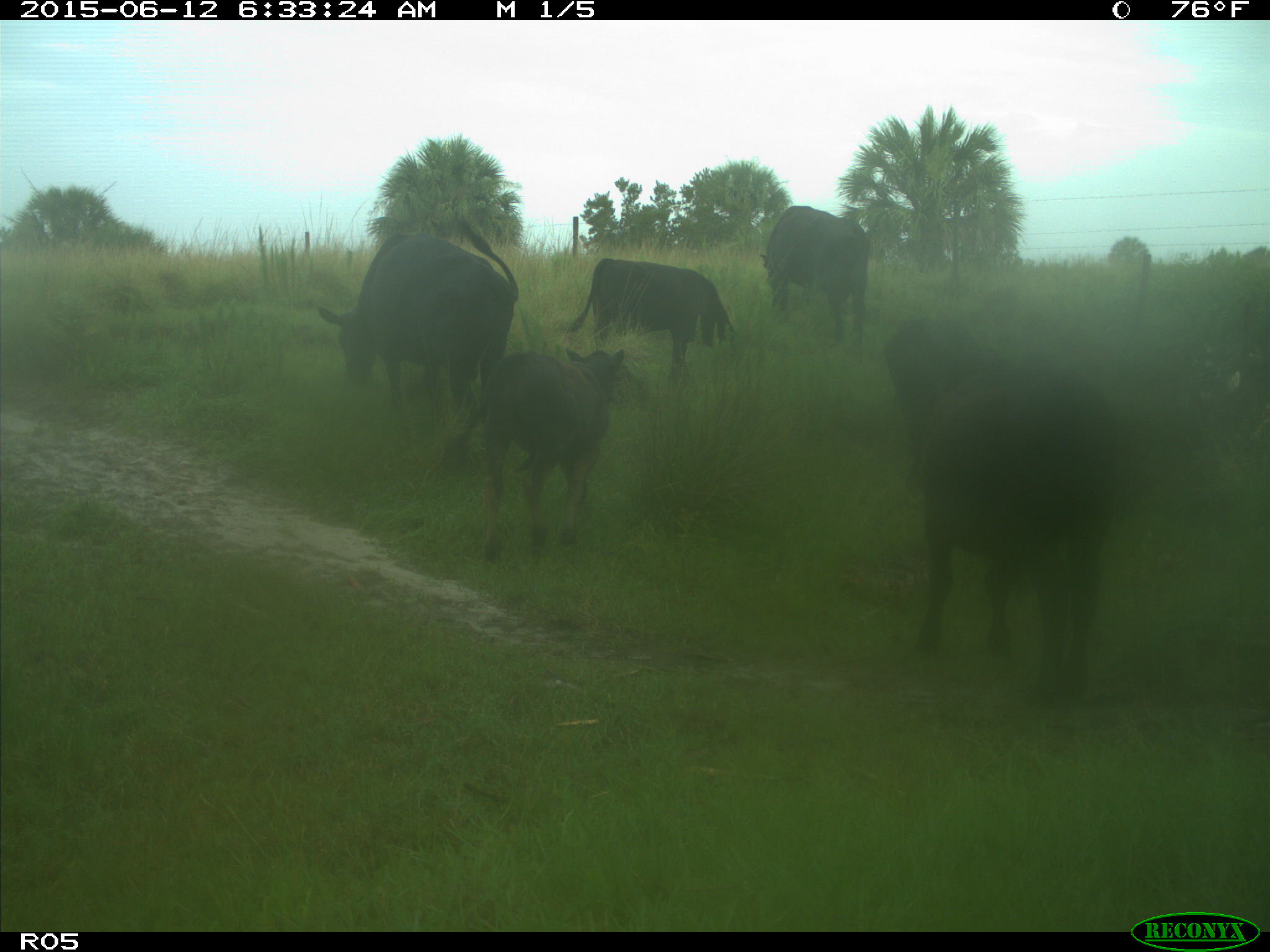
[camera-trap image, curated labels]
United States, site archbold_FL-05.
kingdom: Animalia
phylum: Chordata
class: Mammalia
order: Artiodactyla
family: Bovidae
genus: Bos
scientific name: Bos taurus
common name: domestic cow